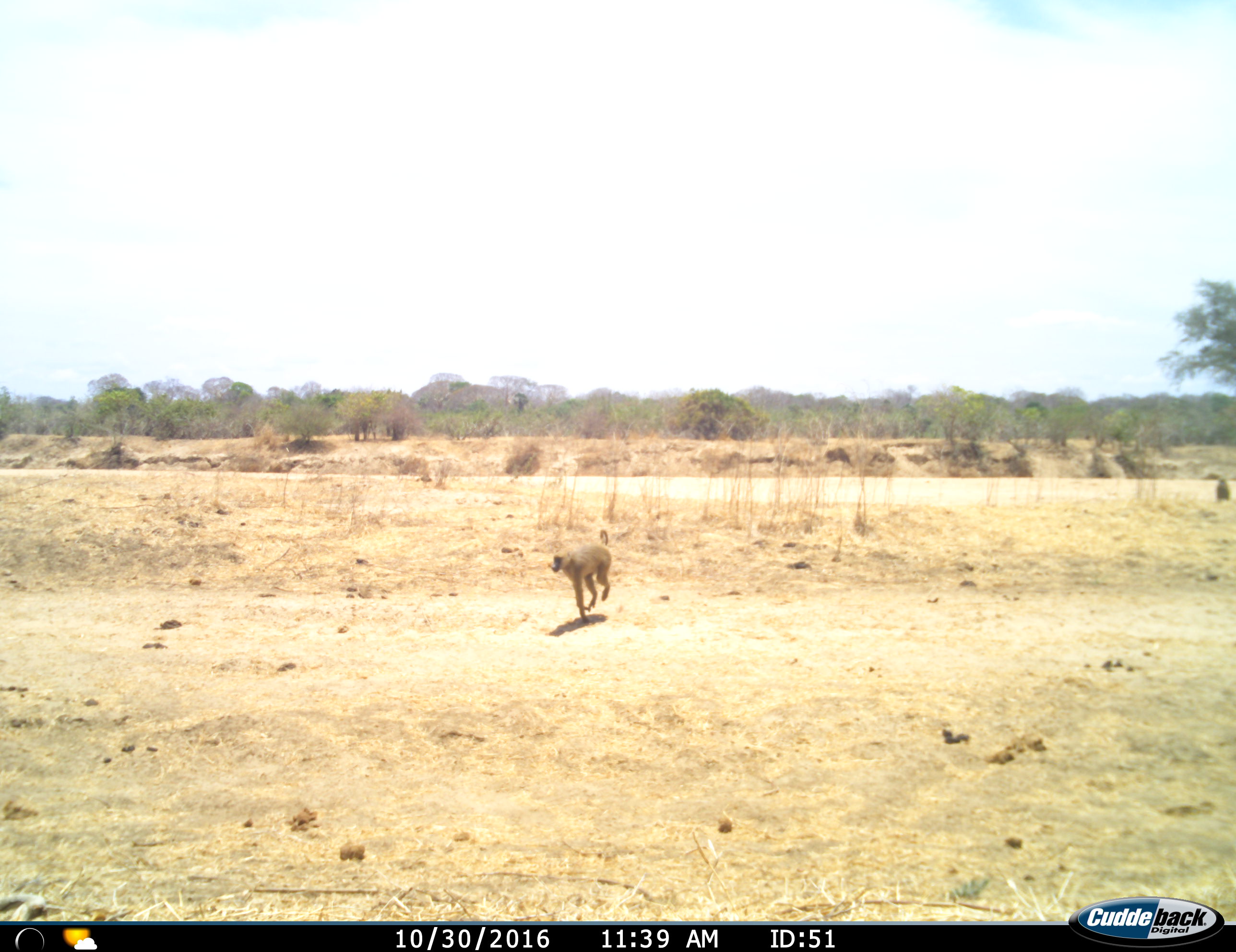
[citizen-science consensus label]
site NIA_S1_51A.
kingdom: Animalia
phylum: Chordata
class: Mammalia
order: Primates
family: Cercopithecidae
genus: Papio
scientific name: Papio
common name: baboon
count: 1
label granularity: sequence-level